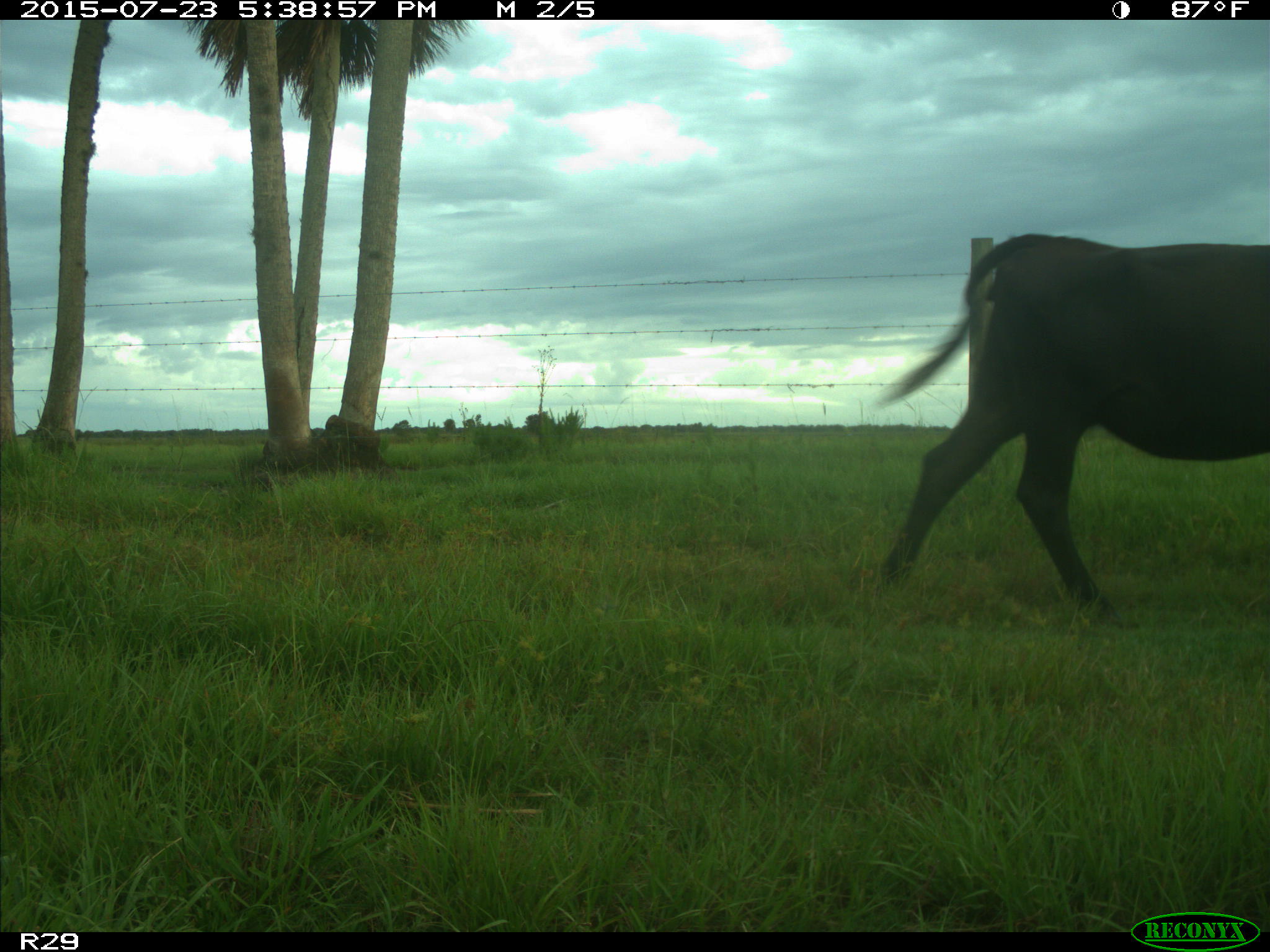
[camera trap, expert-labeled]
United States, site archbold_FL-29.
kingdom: Animalia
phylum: Chordata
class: Mammalia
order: Artiodactyla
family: Bovidae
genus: Bos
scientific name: Bos taurus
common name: domestic cow